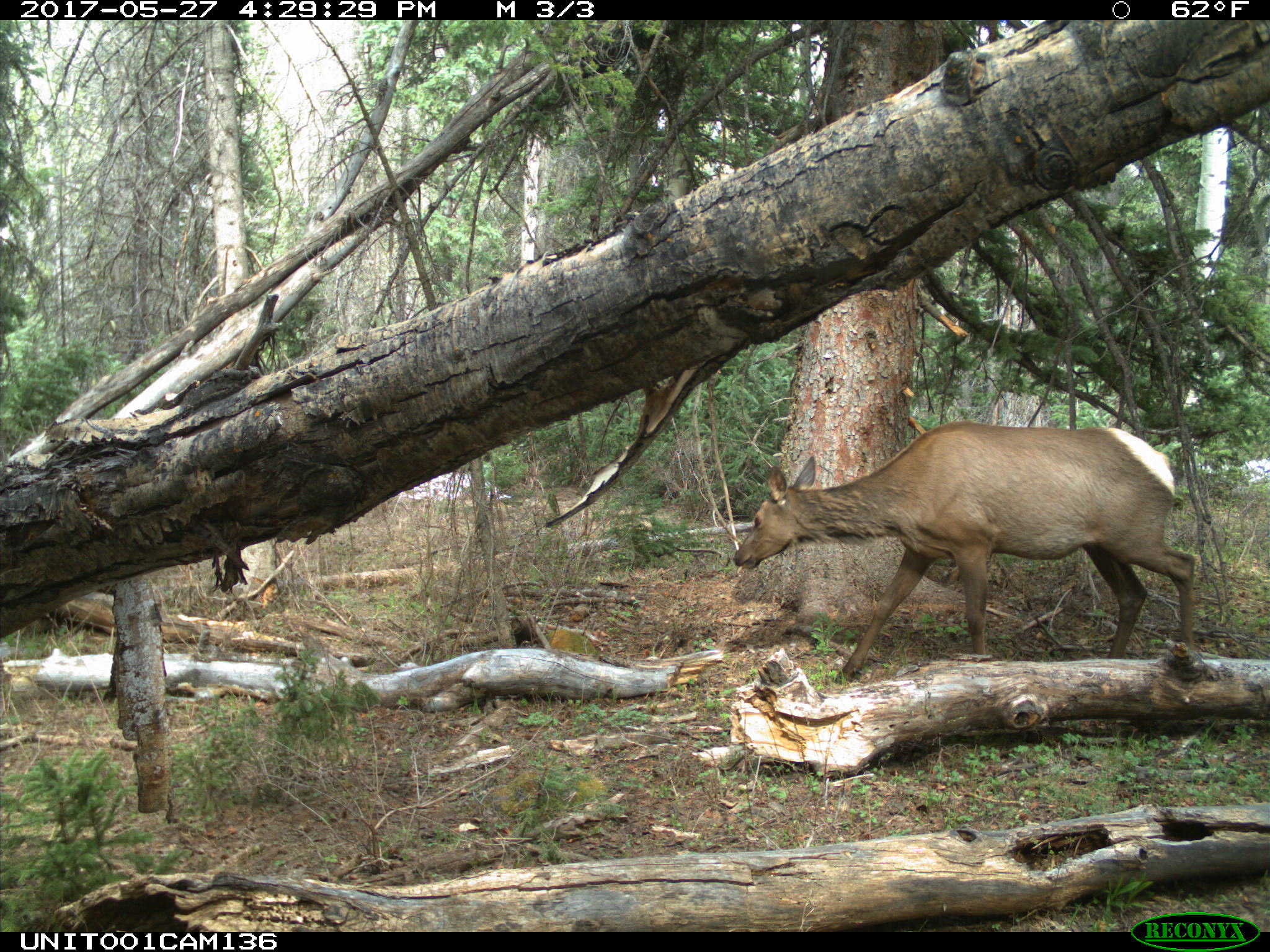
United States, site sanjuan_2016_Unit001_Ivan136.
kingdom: Animalia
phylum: Chordata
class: Mammalia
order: Artiodactyla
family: Cervidae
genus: Cervus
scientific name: Cervus elaphus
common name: red deer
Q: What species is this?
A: Cervus elaphus (red deer).